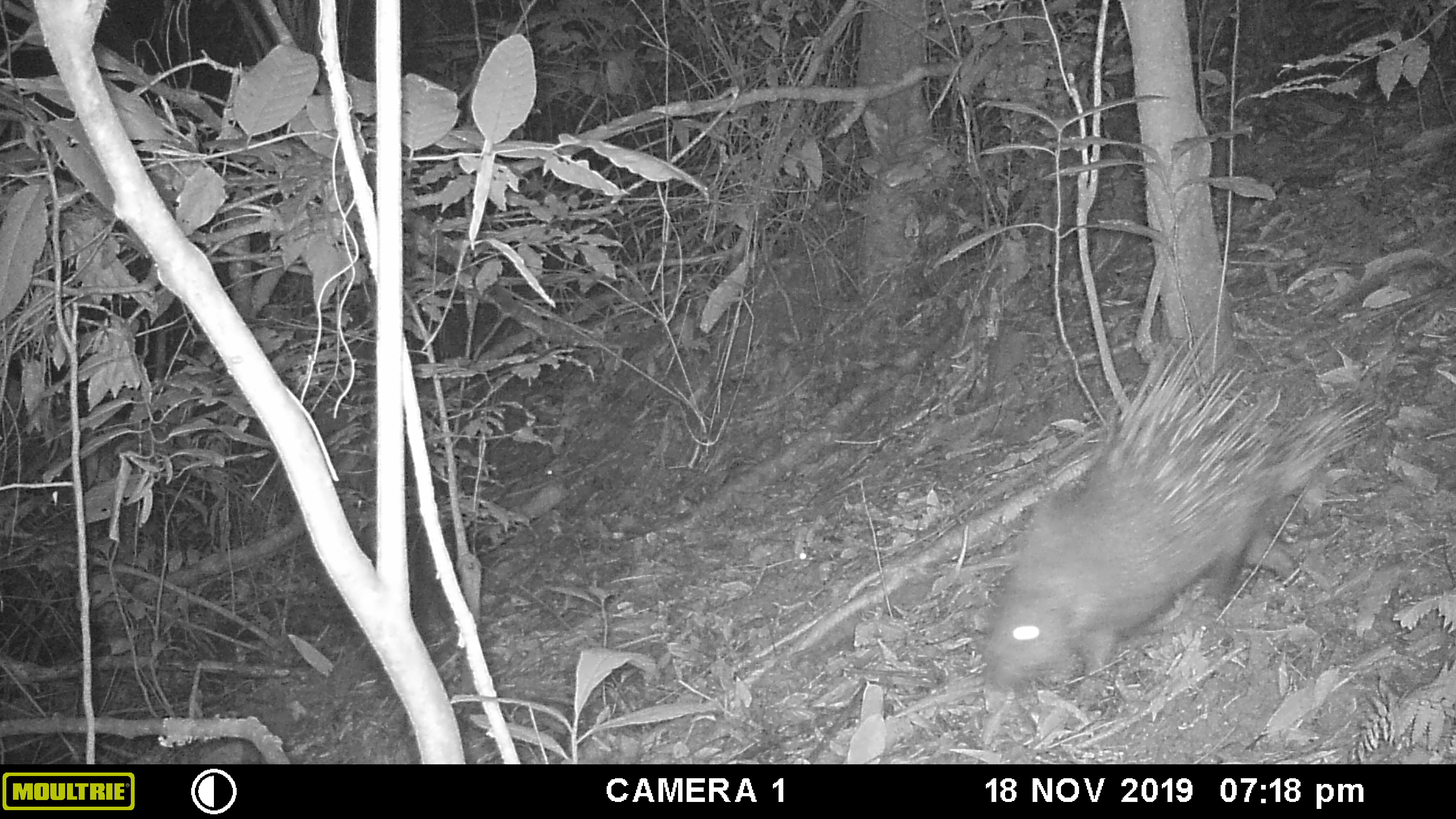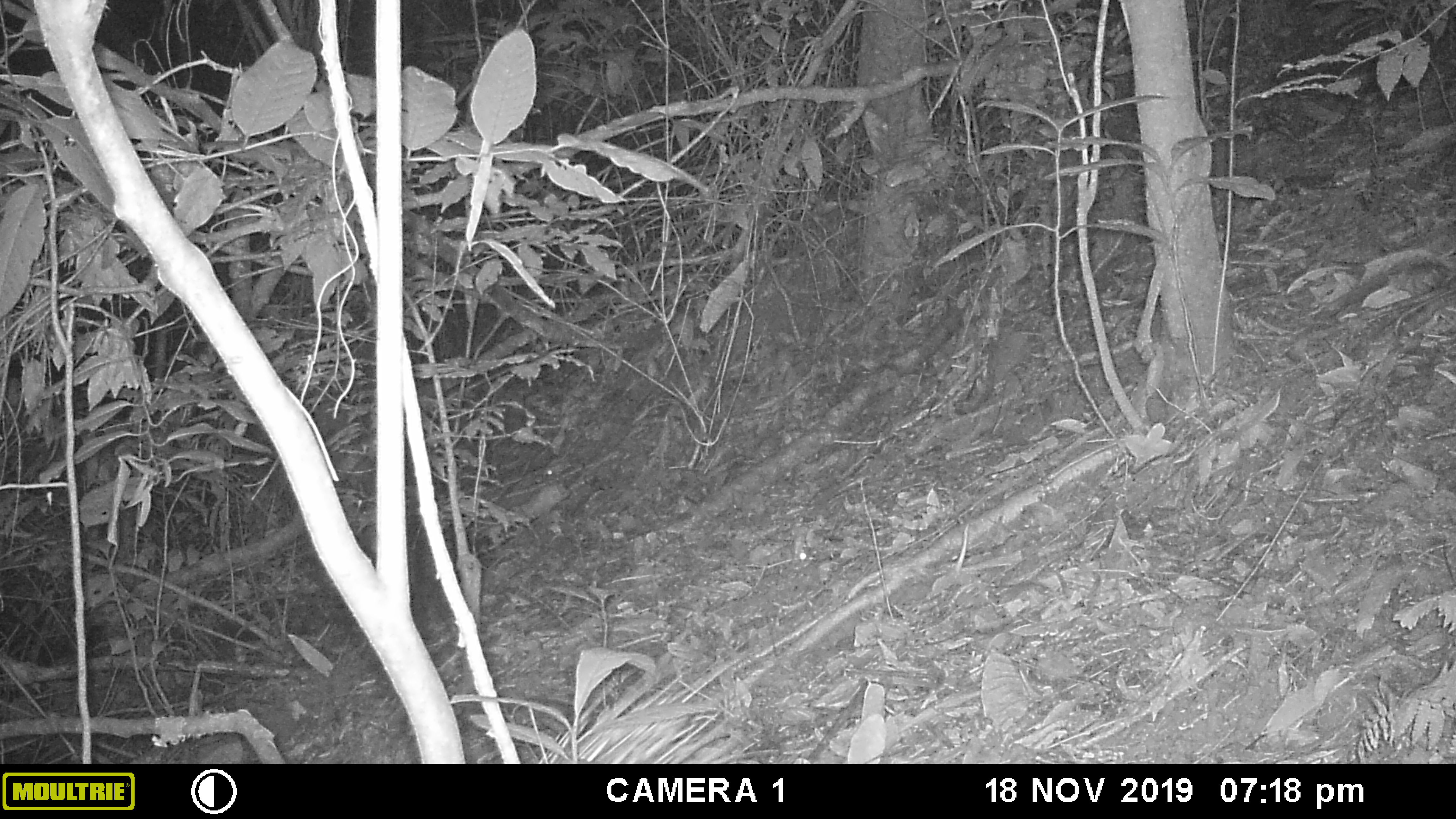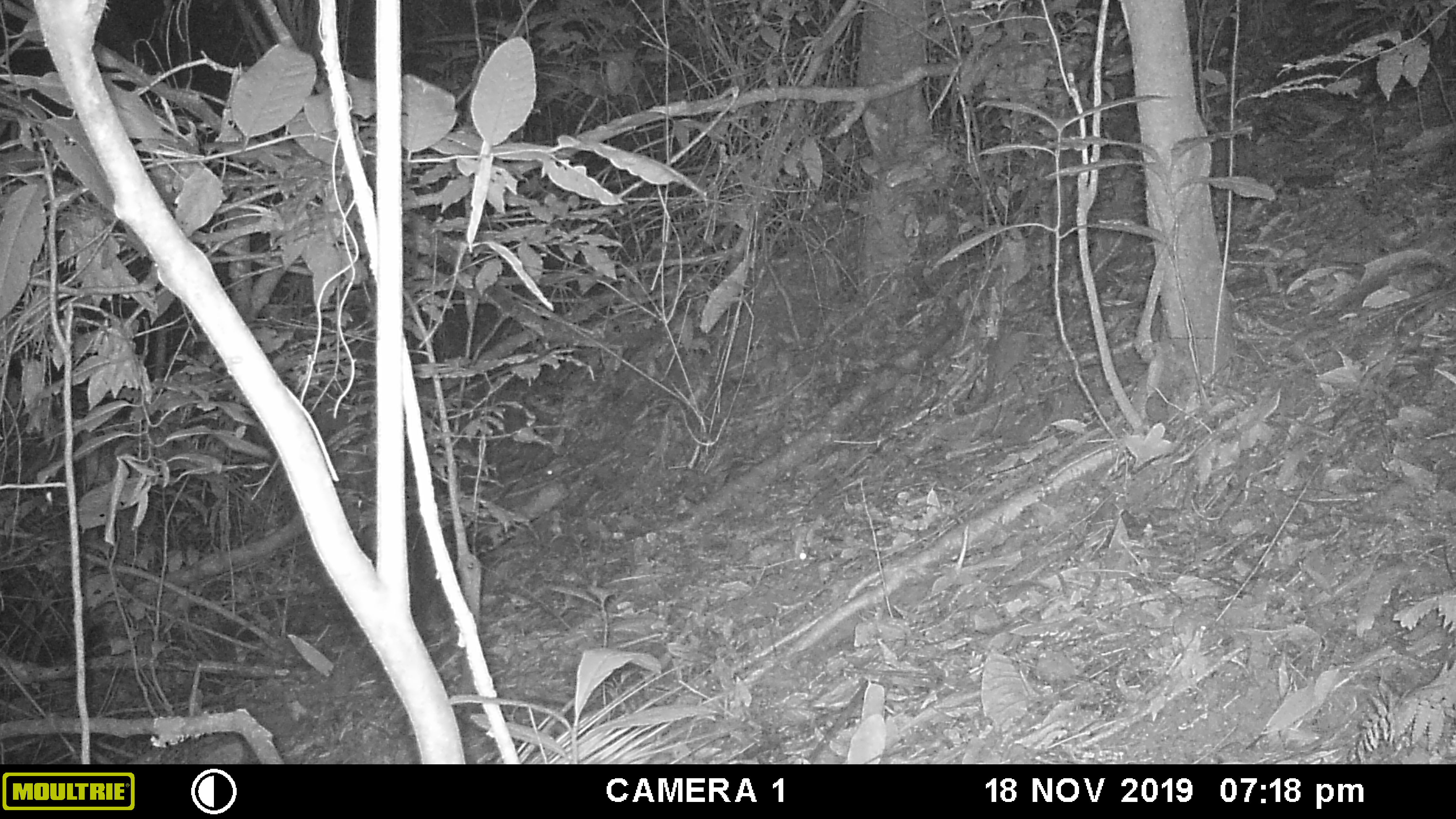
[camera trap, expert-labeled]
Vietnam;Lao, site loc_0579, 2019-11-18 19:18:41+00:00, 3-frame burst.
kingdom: Animalia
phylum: Chordata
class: Mammalia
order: Rodentia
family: Hystricidae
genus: Hystrix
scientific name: Hystrix brachyura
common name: malayan porcupine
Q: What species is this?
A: Malayan porcupine (Hystrix brachyura).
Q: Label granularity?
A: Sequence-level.